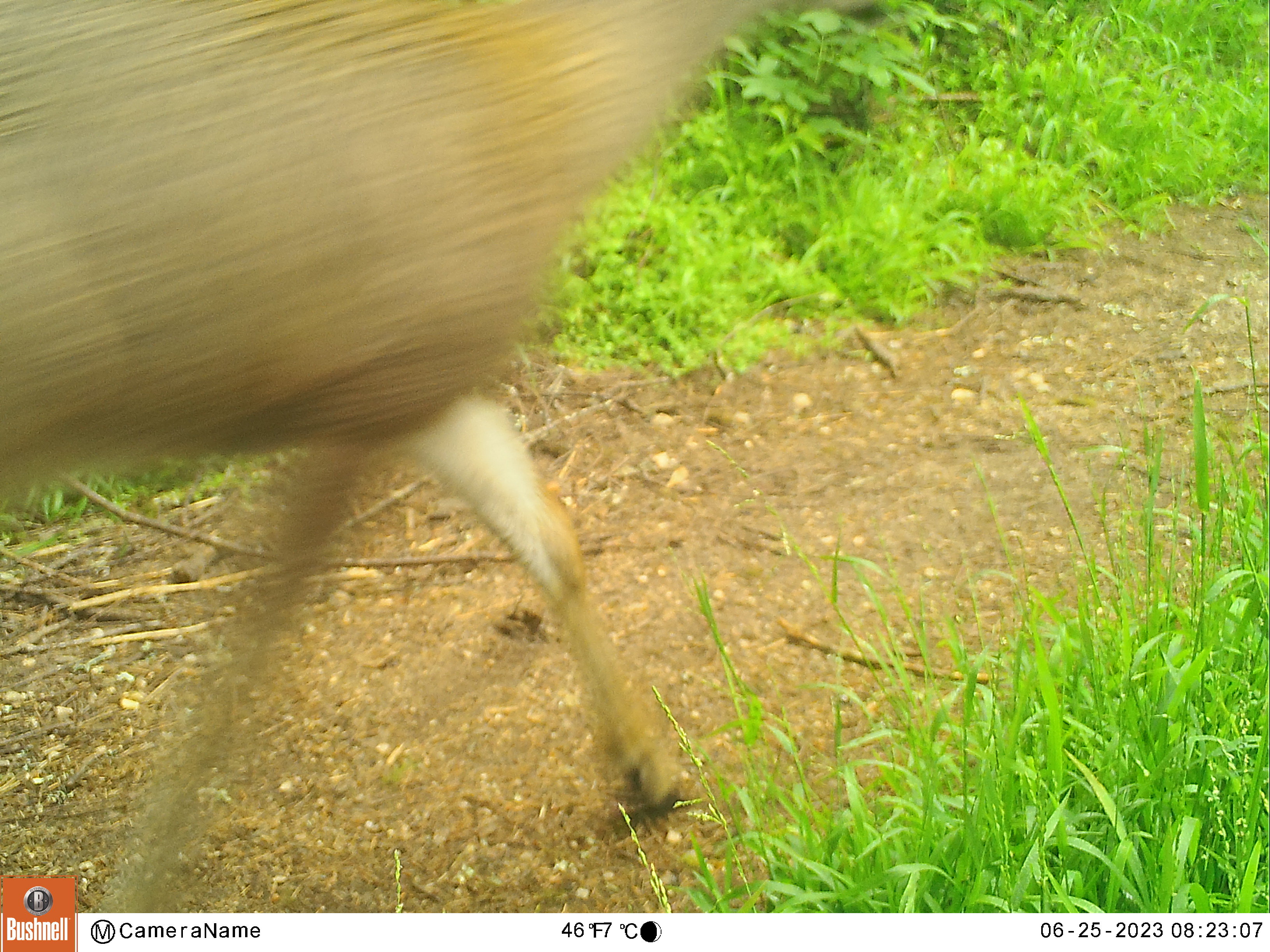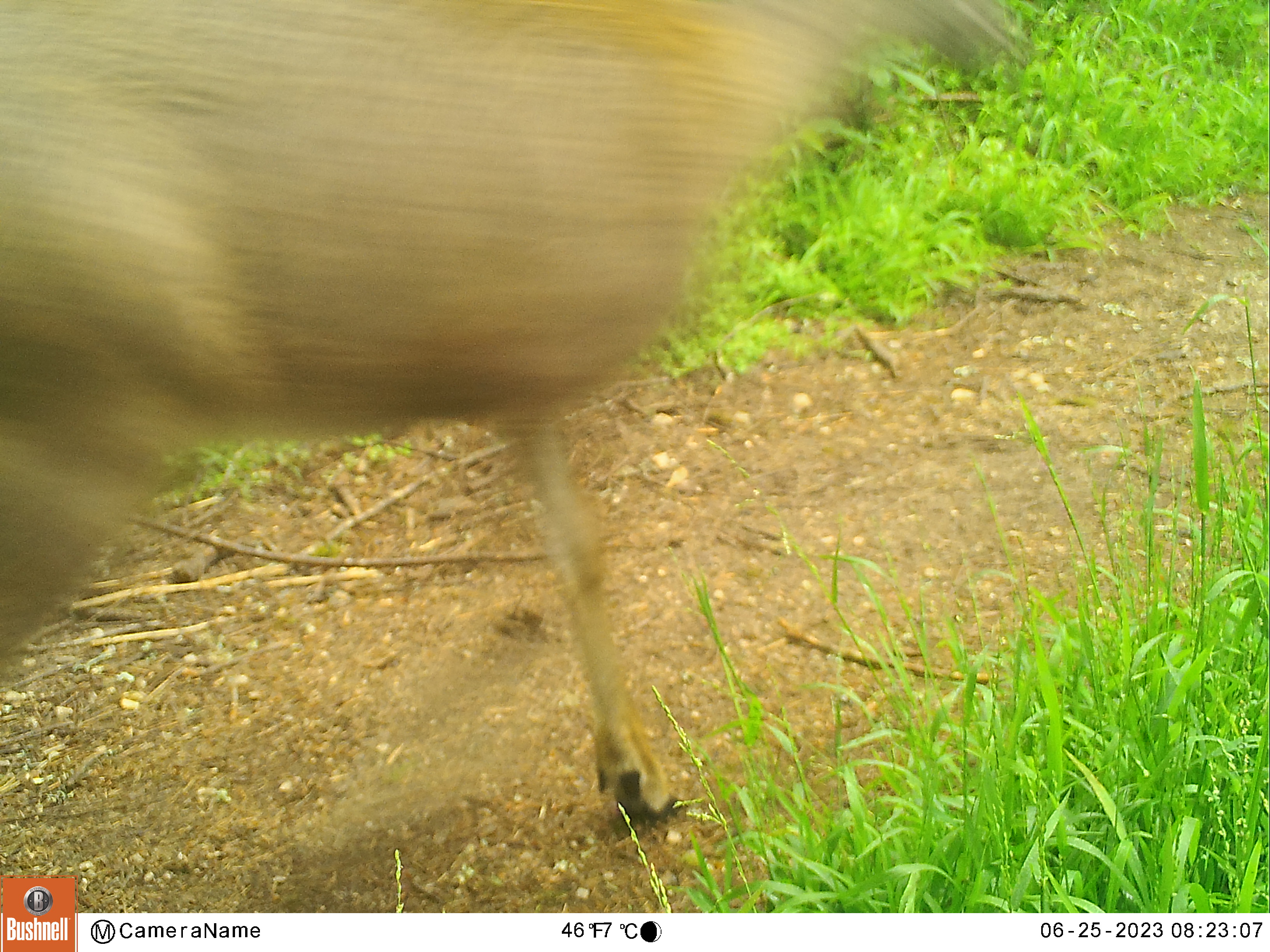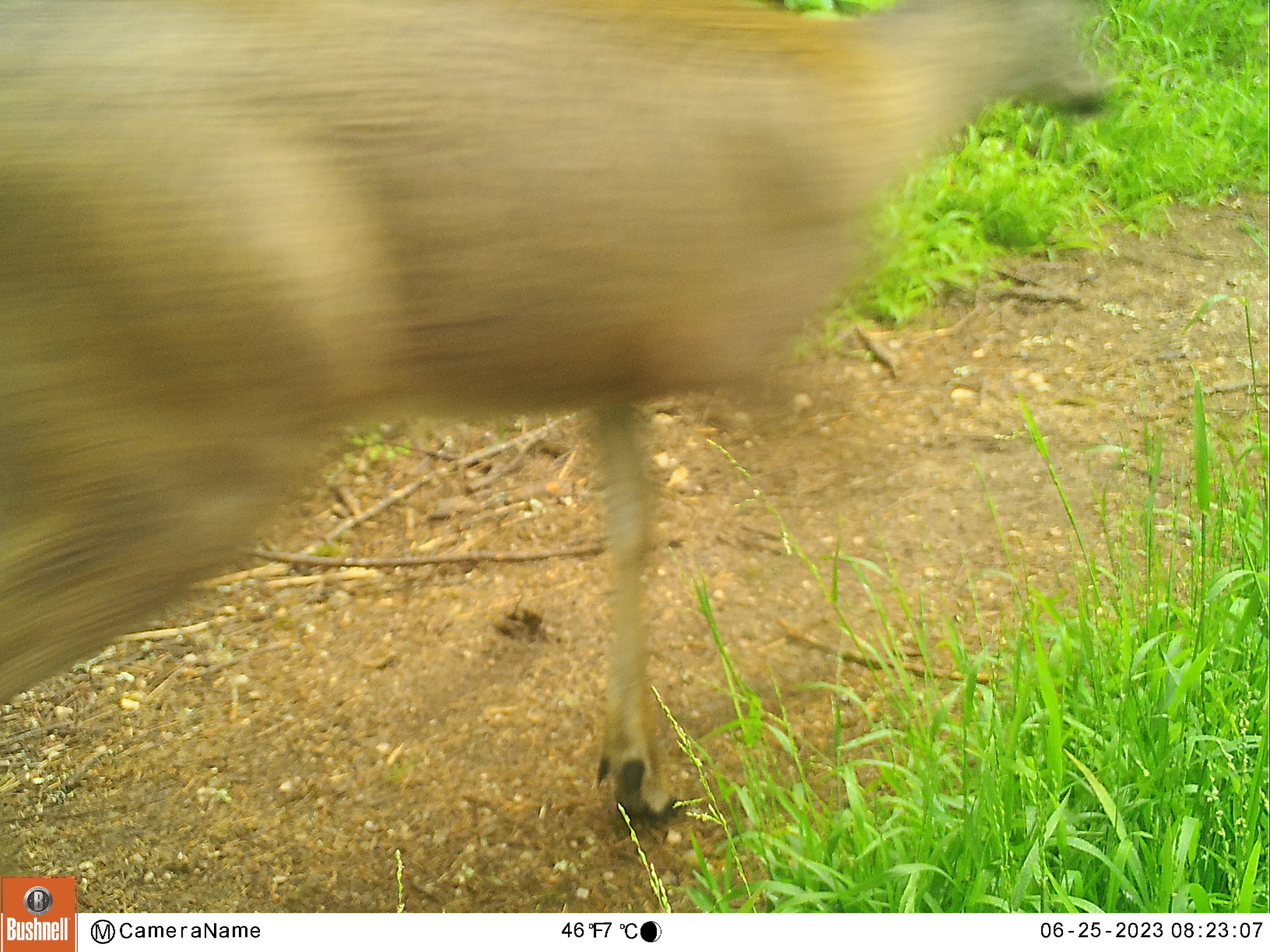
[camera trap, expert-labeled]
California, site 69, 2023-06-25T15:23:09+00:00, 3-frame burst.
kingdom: Animalia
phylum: Chordata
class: Mammalia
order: Artiodactyla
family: Cervidae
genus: Odocoileus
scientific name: Odocoileus hemionus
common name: mule deer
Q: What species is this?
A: Mule deer (Odocoileus hemionus).